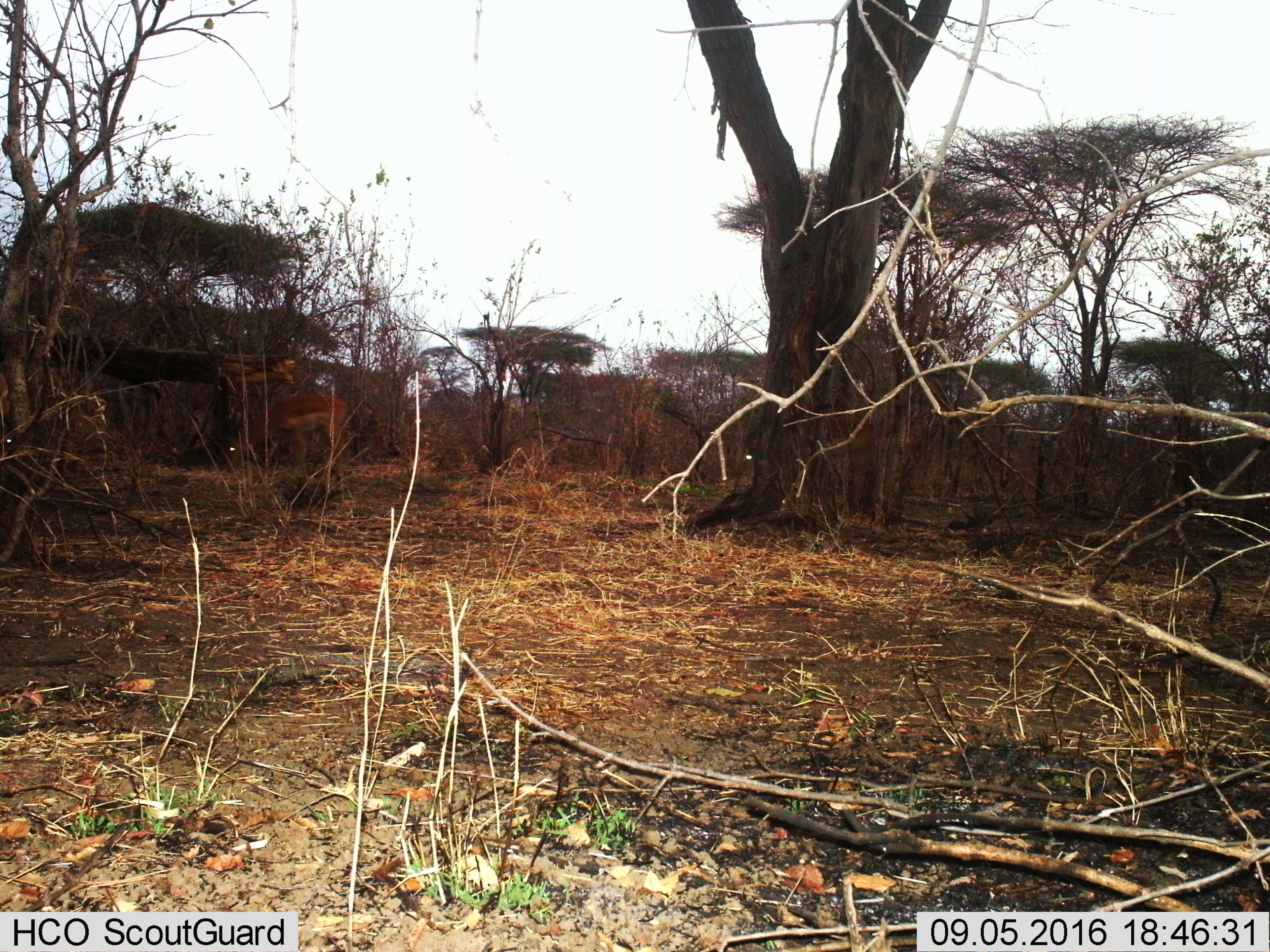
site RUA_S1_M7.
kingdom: Animalia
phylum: Chordata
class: Mammalia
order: Artiodactyla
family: Bovidae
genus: Aepyceros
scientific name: Aepyceros melampus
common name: impala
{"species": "impala (Aepyceros melampus)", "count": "2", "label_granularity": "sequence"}